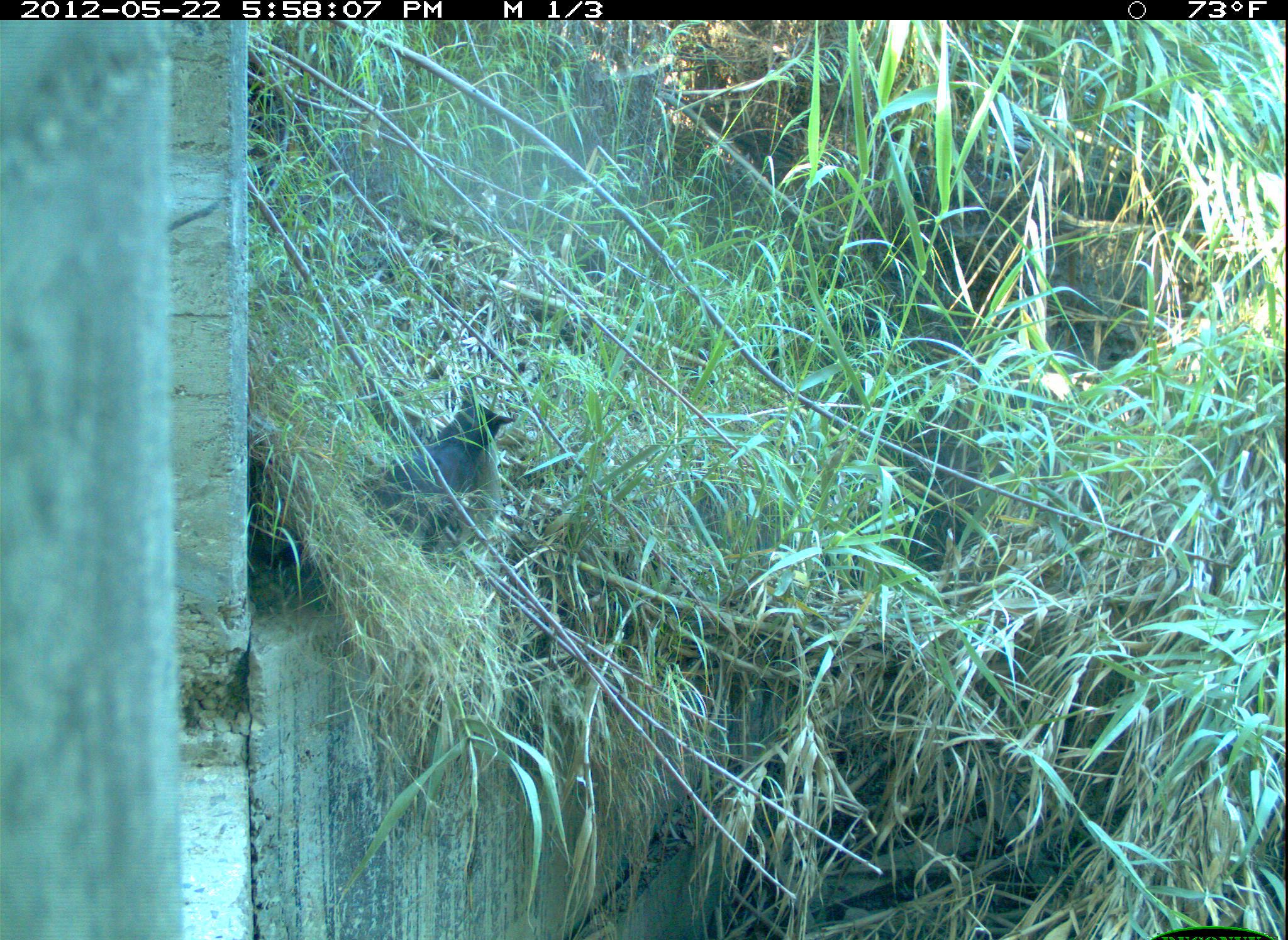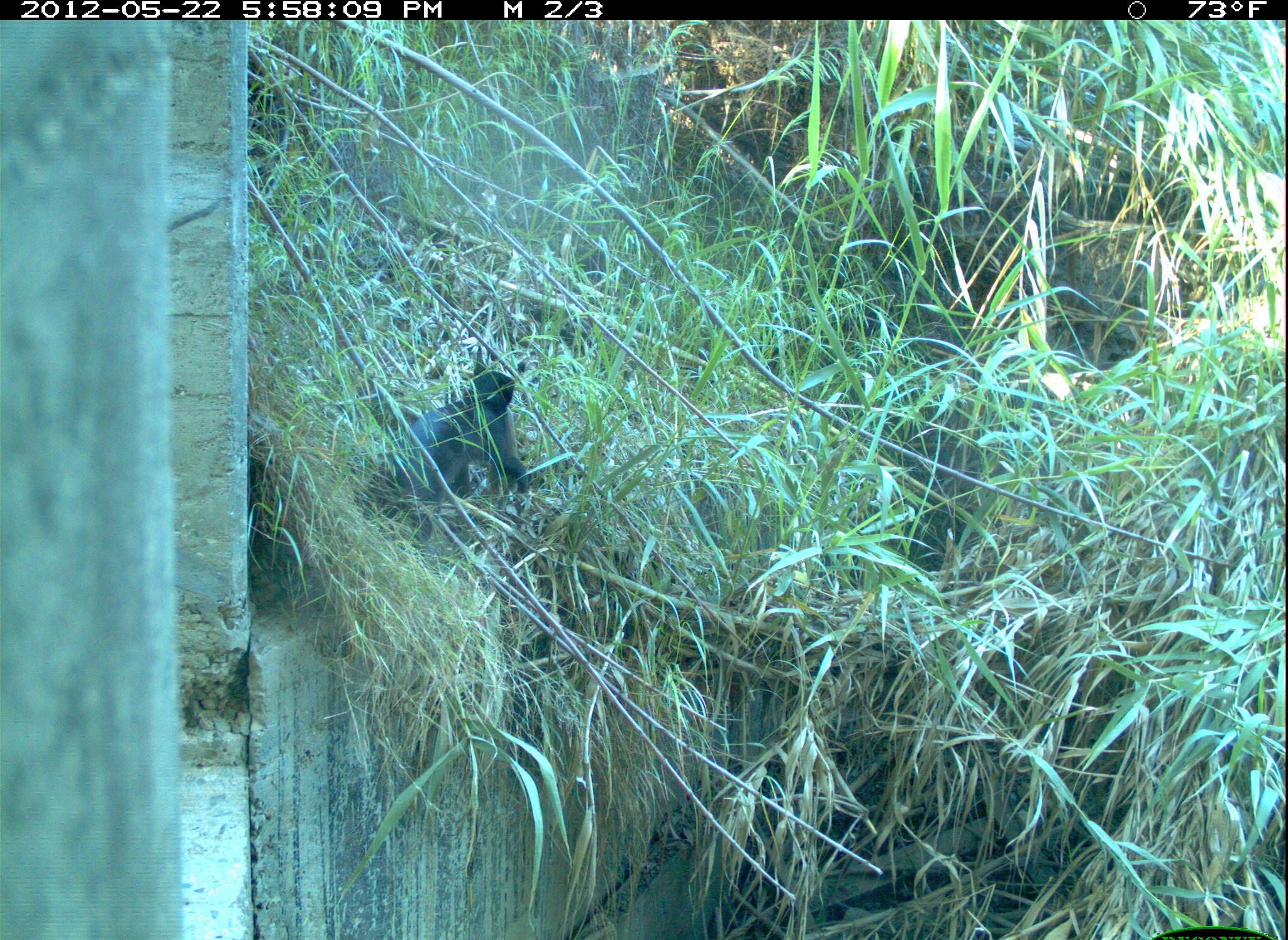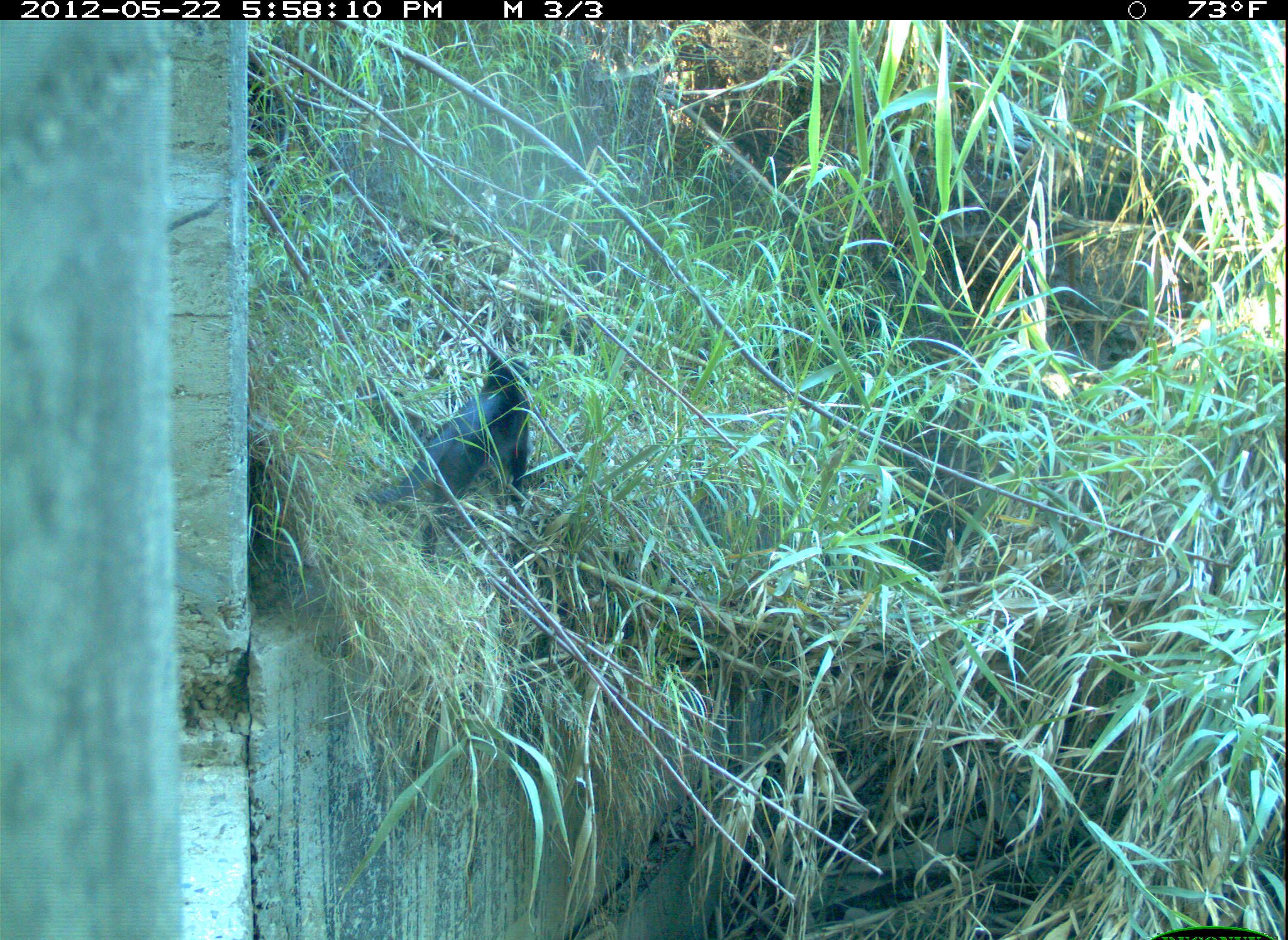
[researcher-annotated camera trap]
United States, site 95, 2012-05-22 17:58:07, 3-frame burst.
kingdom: Animalia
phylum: Chordata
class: Mammalia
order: Carnivora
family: Felidae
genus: Felis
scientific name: Felis catus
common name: cat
Cat (Felis catus).